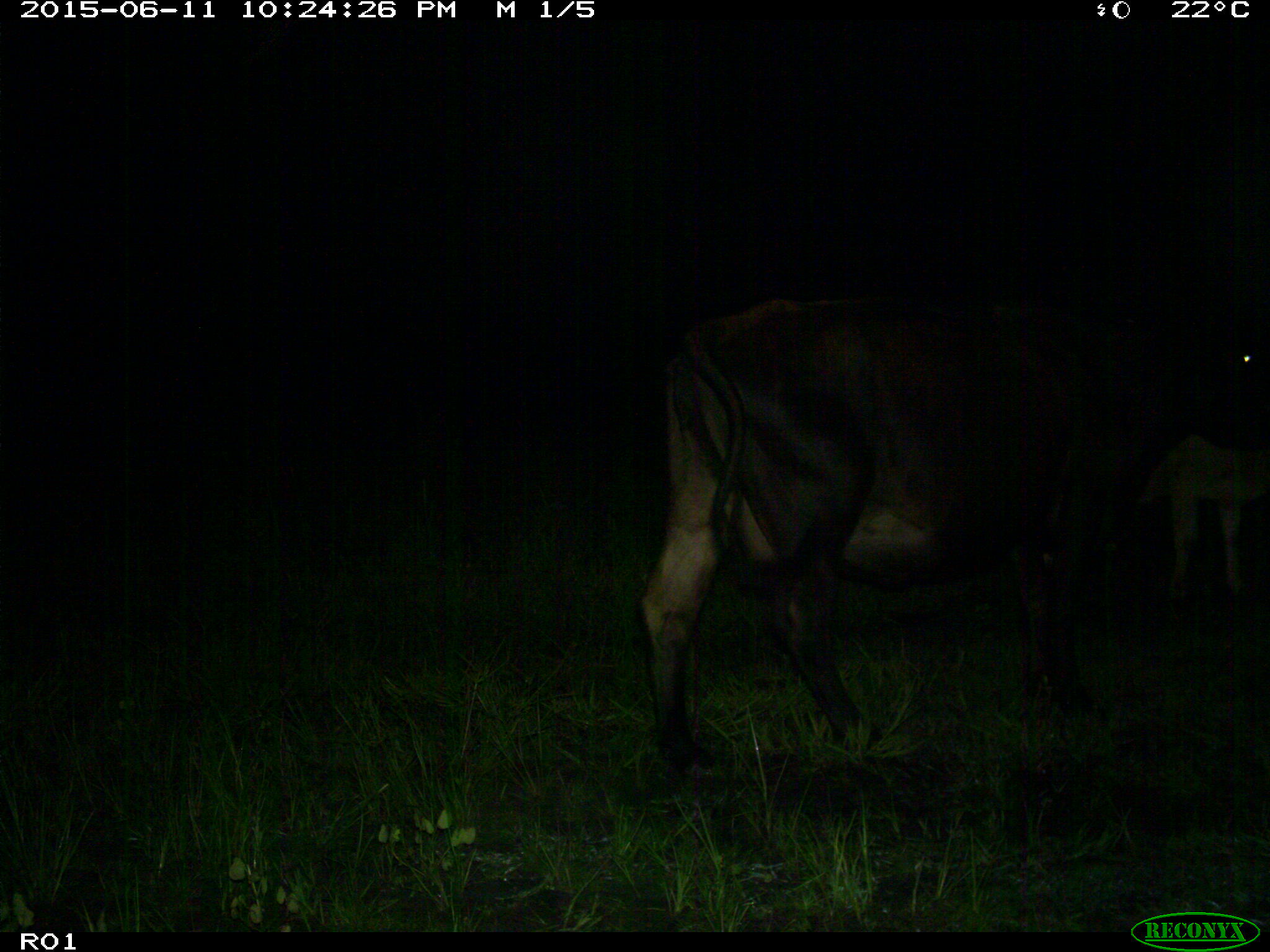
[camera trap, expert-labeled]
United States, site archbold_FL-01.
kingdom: Animalia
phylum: Chordata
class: Mammalia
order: Artiodactyla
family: Bovidae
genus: Bos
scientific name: Bos taurus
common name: domestic cow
Bos taurus (domestic cow).